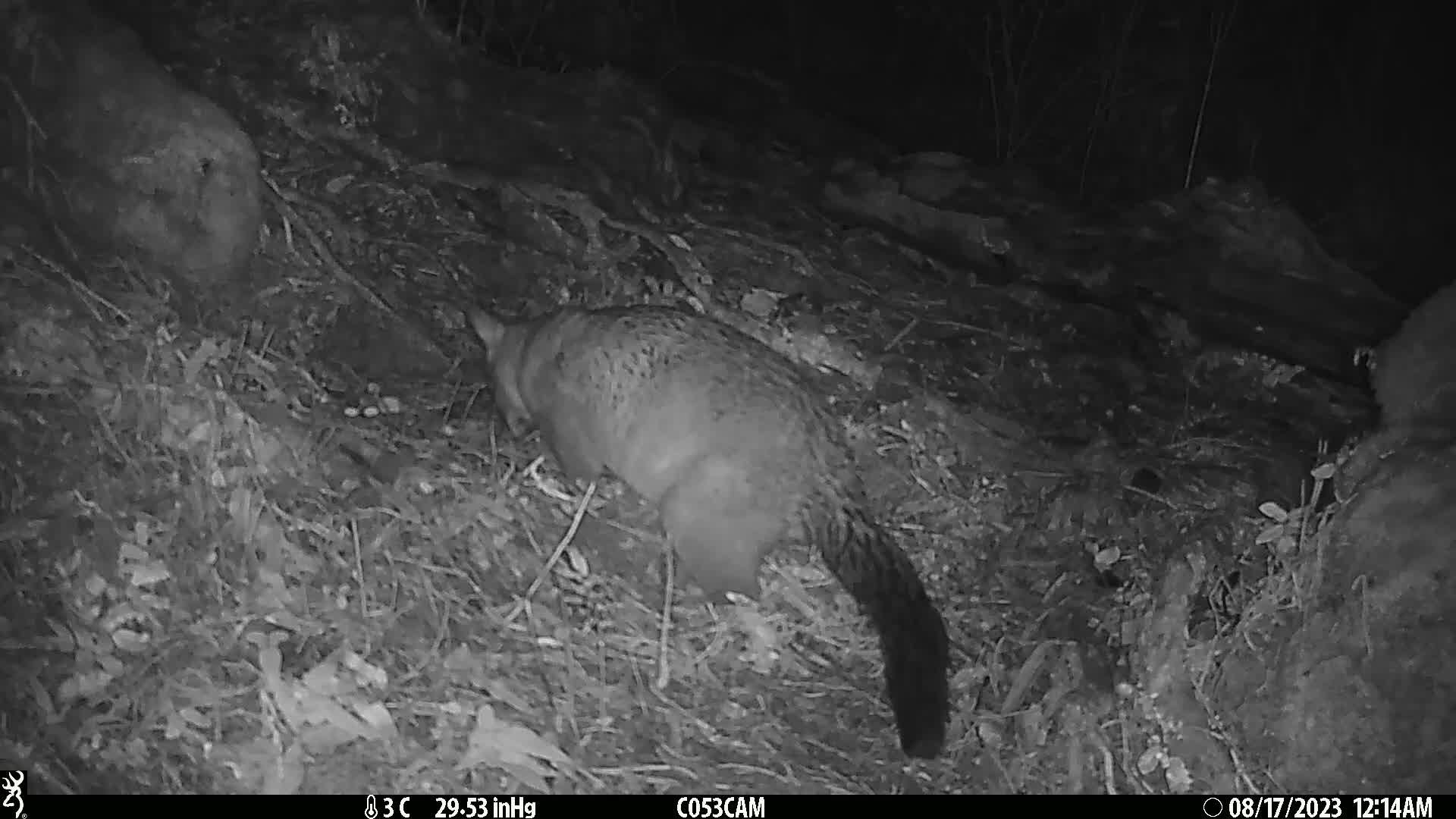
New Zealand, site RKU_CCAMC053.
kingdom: Animalia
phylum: Chordata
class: Mammalia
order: Diprotodontia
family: Phalangeridae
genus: Trichosurus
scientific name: Trichosurus vulpecula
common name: common brushtail possum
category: possum